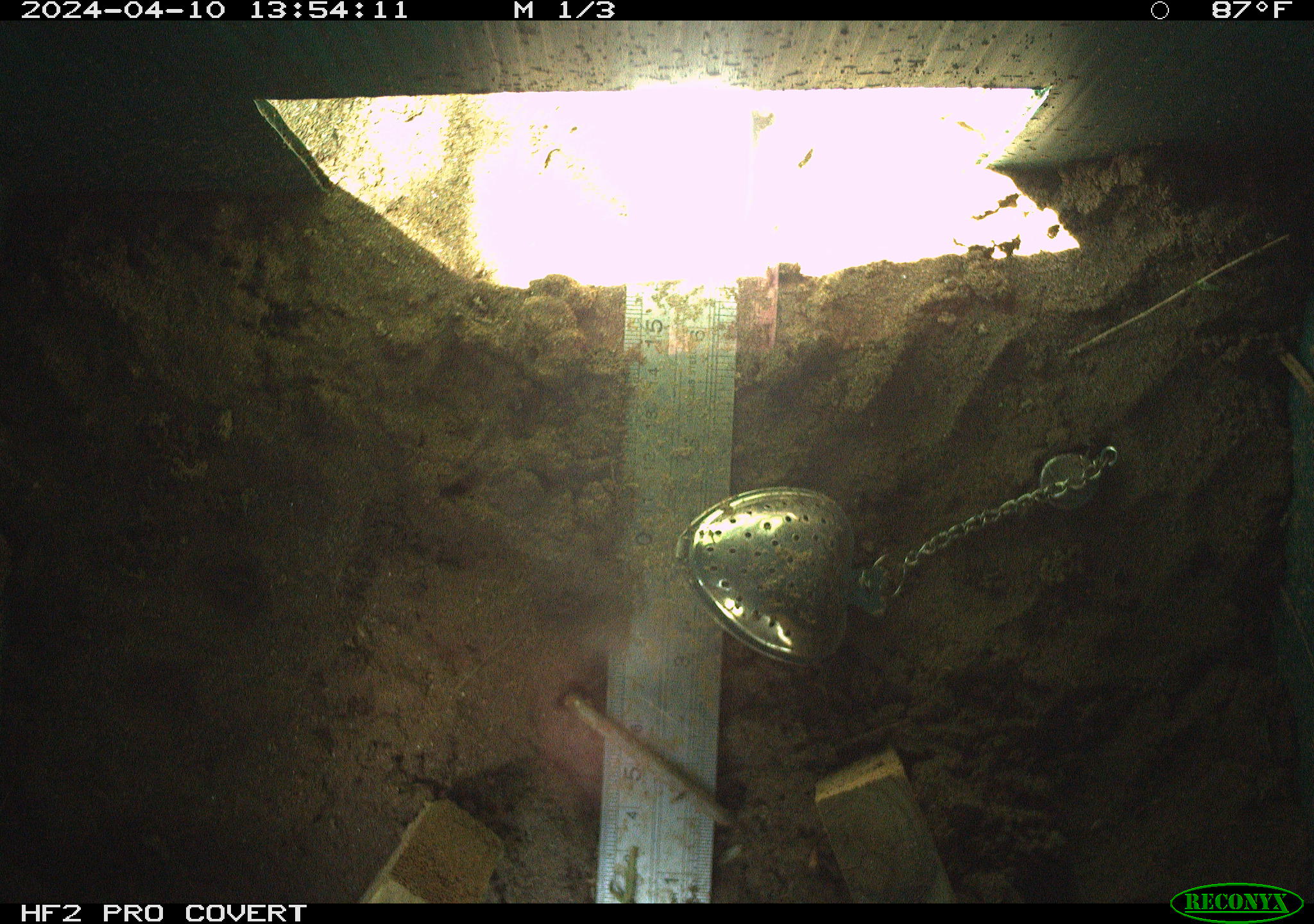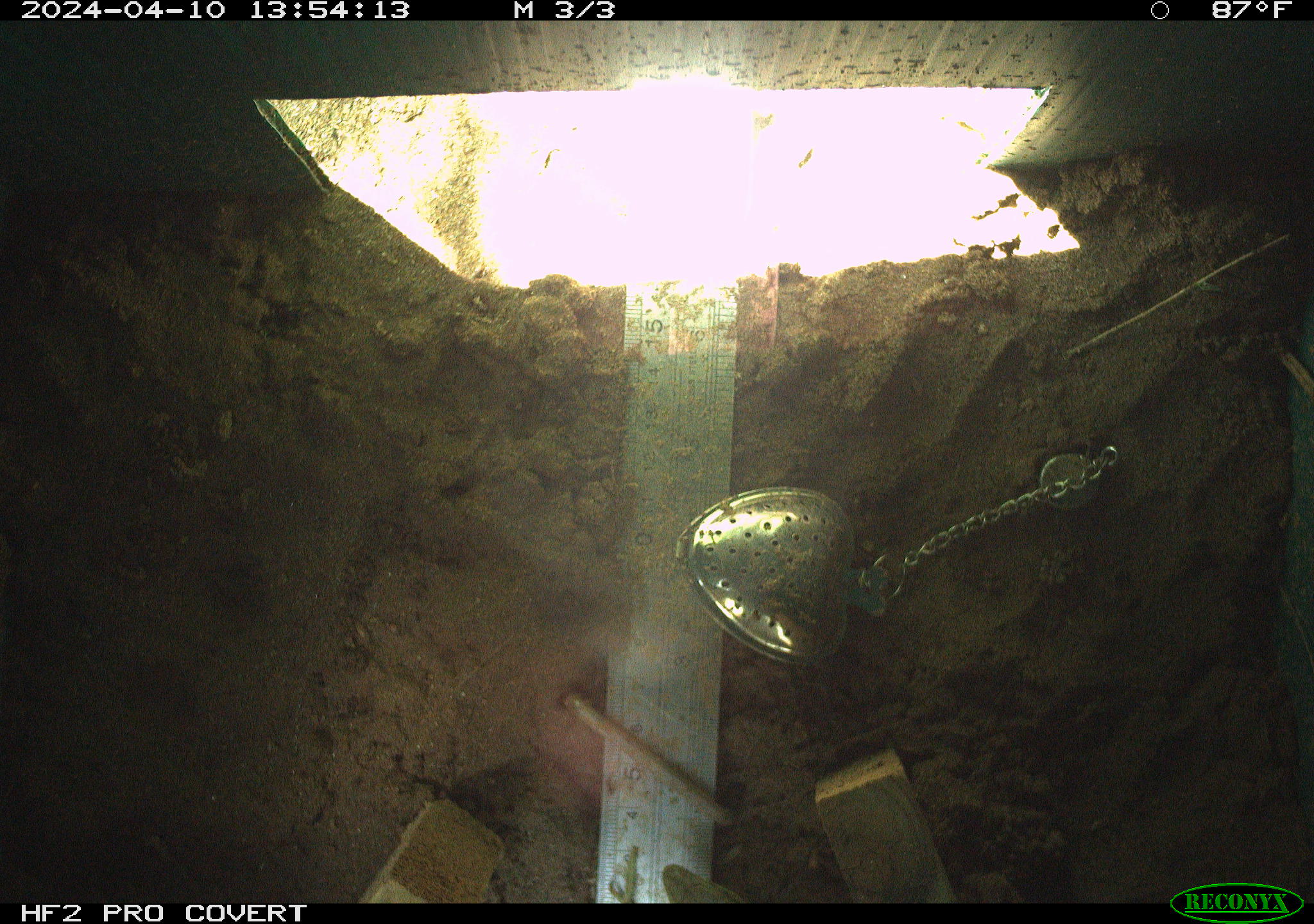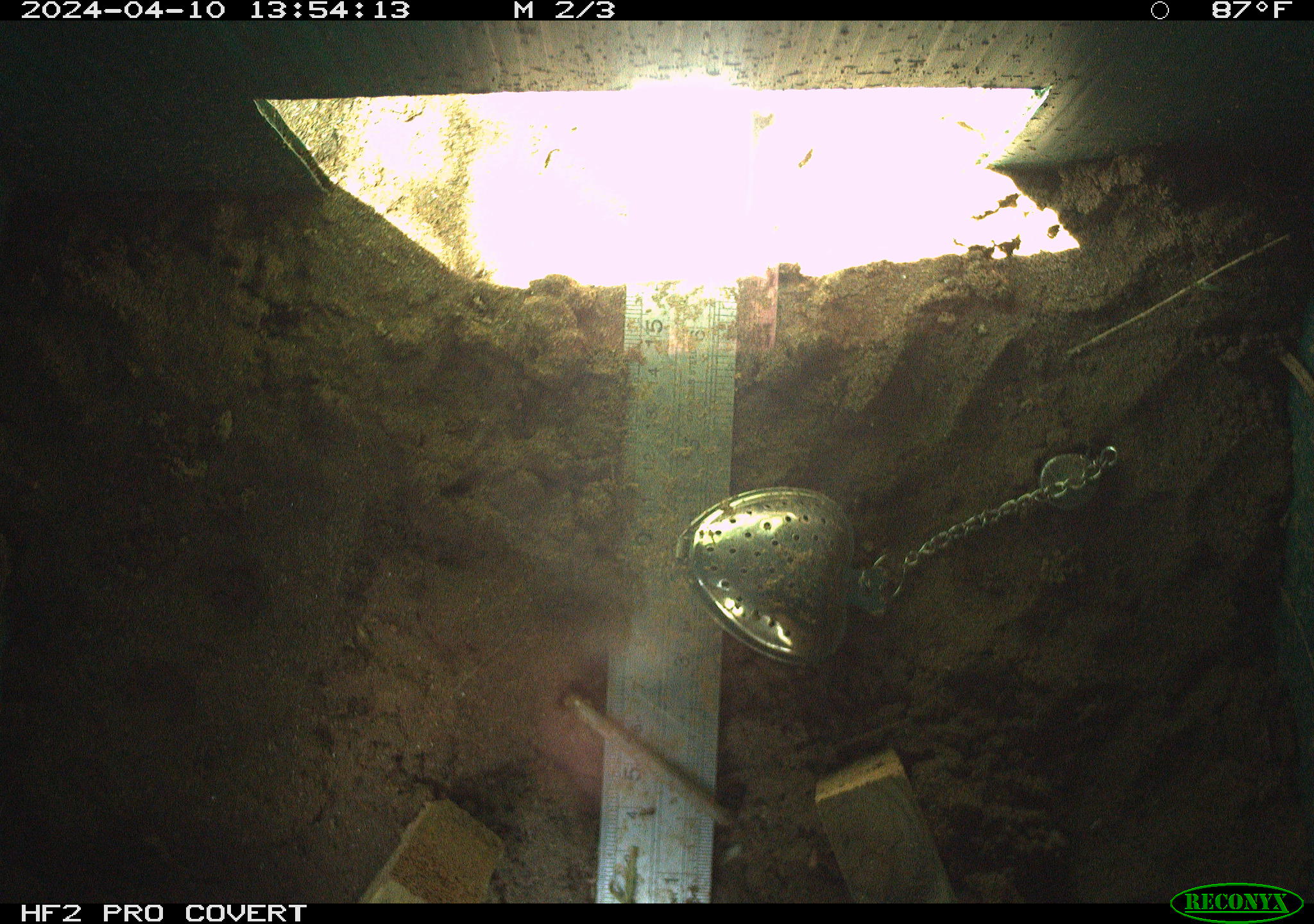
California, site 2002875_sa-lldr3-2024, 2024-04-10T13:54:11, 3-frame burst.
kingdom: Animalia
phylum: Chordata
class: Reptilia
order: Squamata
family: Anguidae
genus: Elgaria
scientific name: Elgaria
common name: alligator lizards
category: elgaria species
Elgaria species (alligator lizards) (Elgaria).